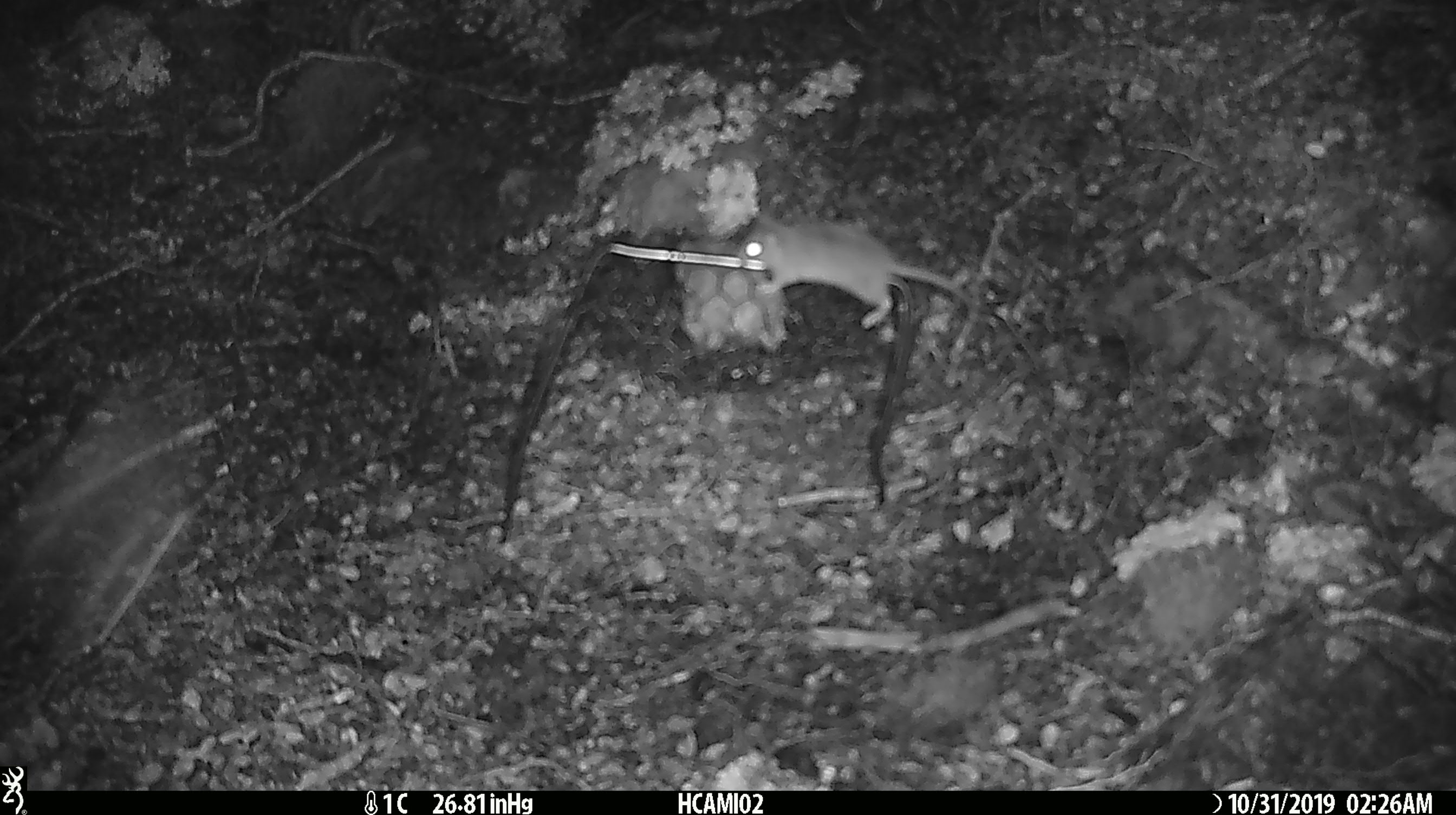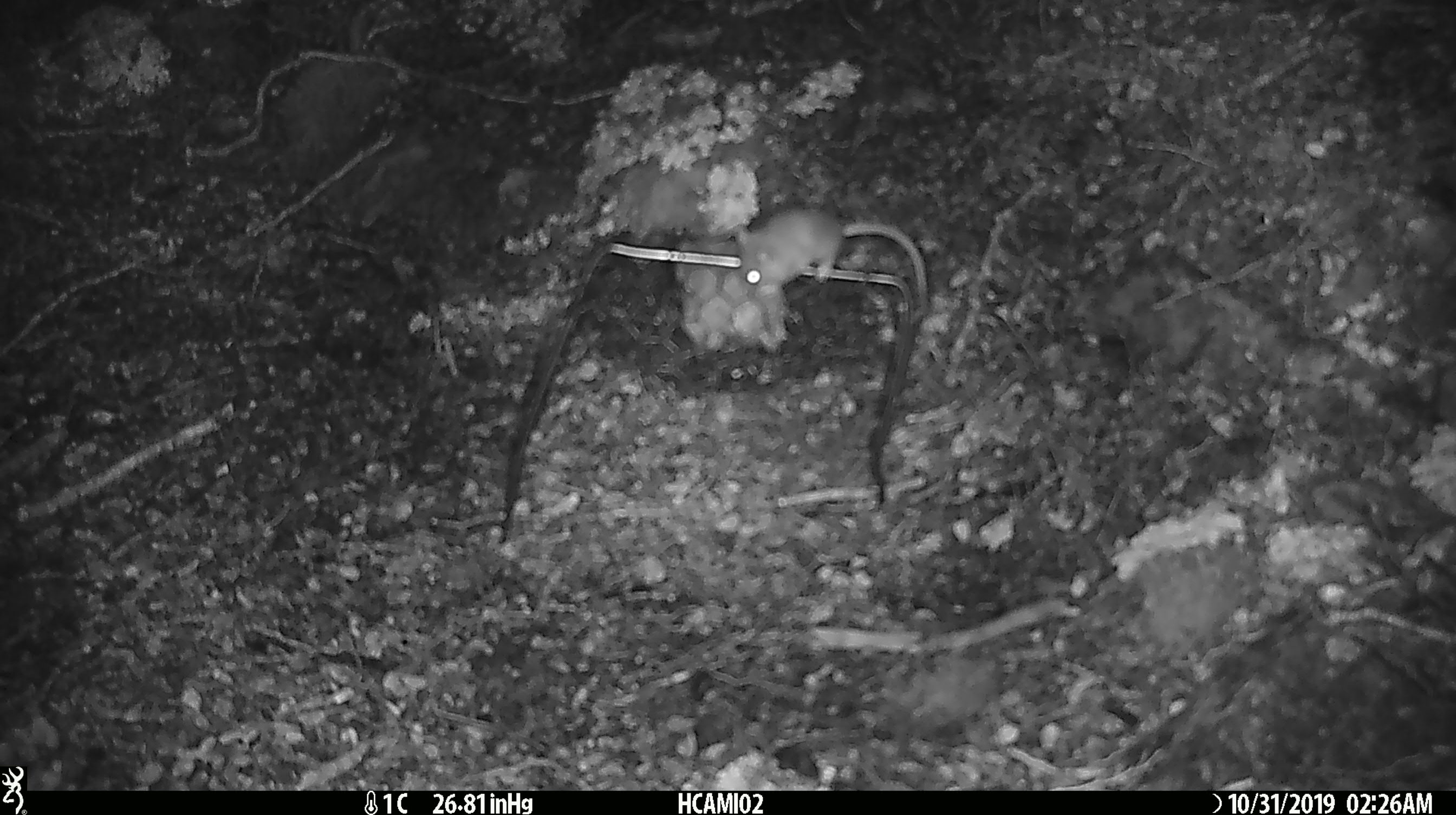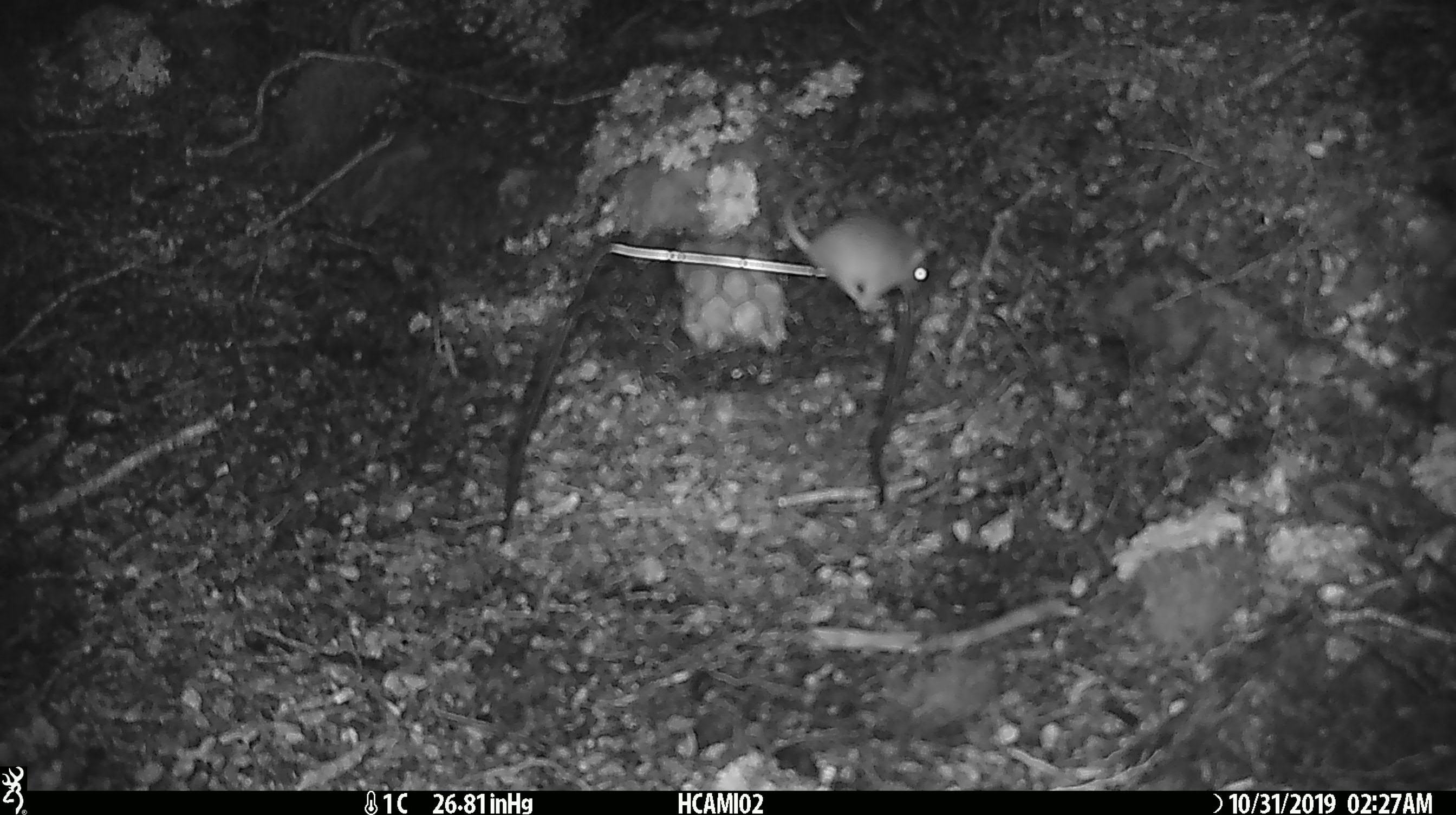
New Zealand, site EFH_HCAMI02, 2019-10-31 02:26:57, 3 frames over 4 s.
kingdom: Animalia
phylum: Chordata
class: Mammalia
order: Rodentia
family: Muridae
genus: Mus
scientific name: Mus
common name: mouse